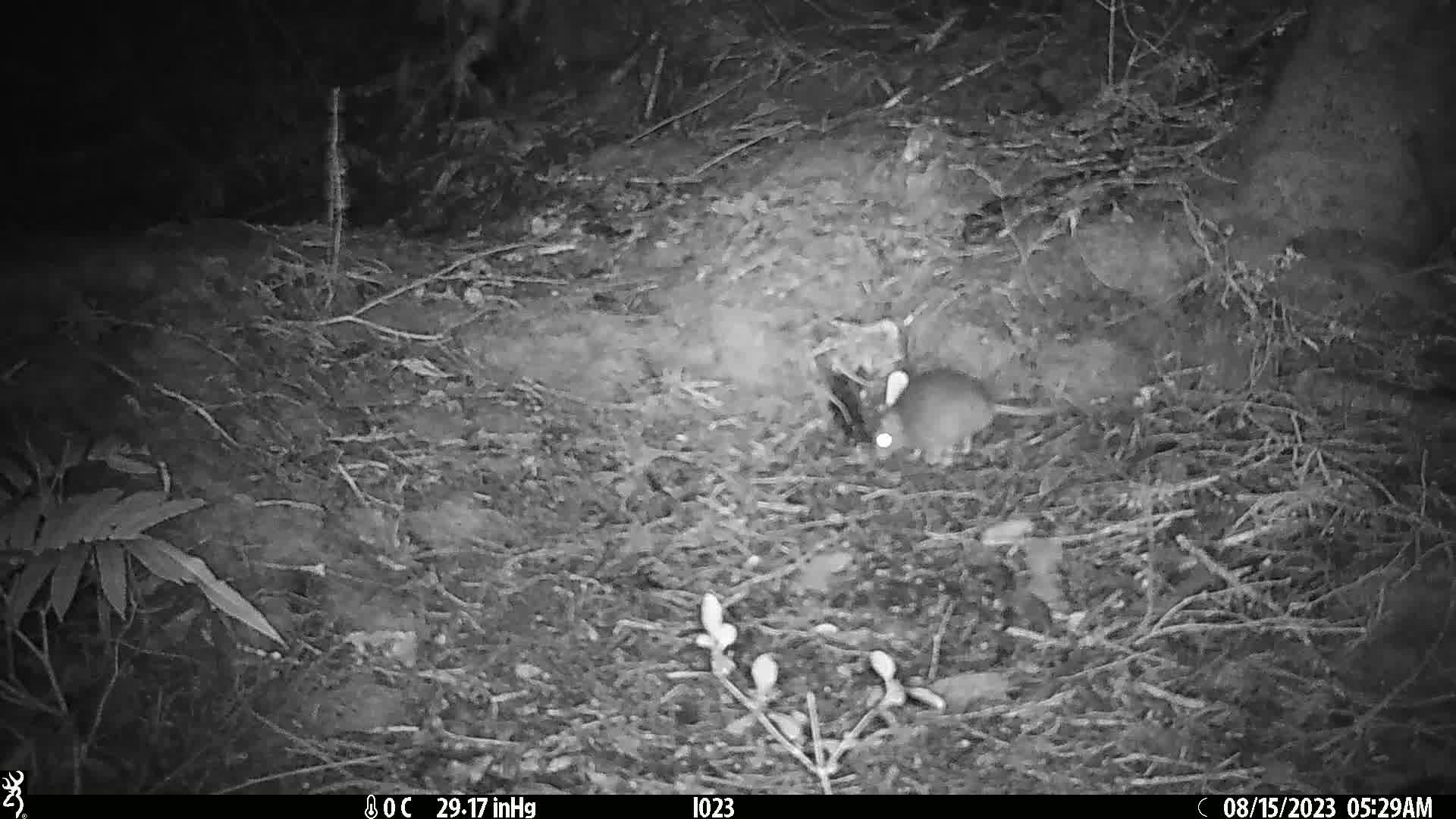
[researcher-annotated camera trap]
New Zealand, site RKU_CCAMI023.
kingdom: Animalia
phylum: Chordata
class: Mammalia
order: Rodentia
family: Muridae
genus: Rattus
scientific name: Rattus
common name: rat